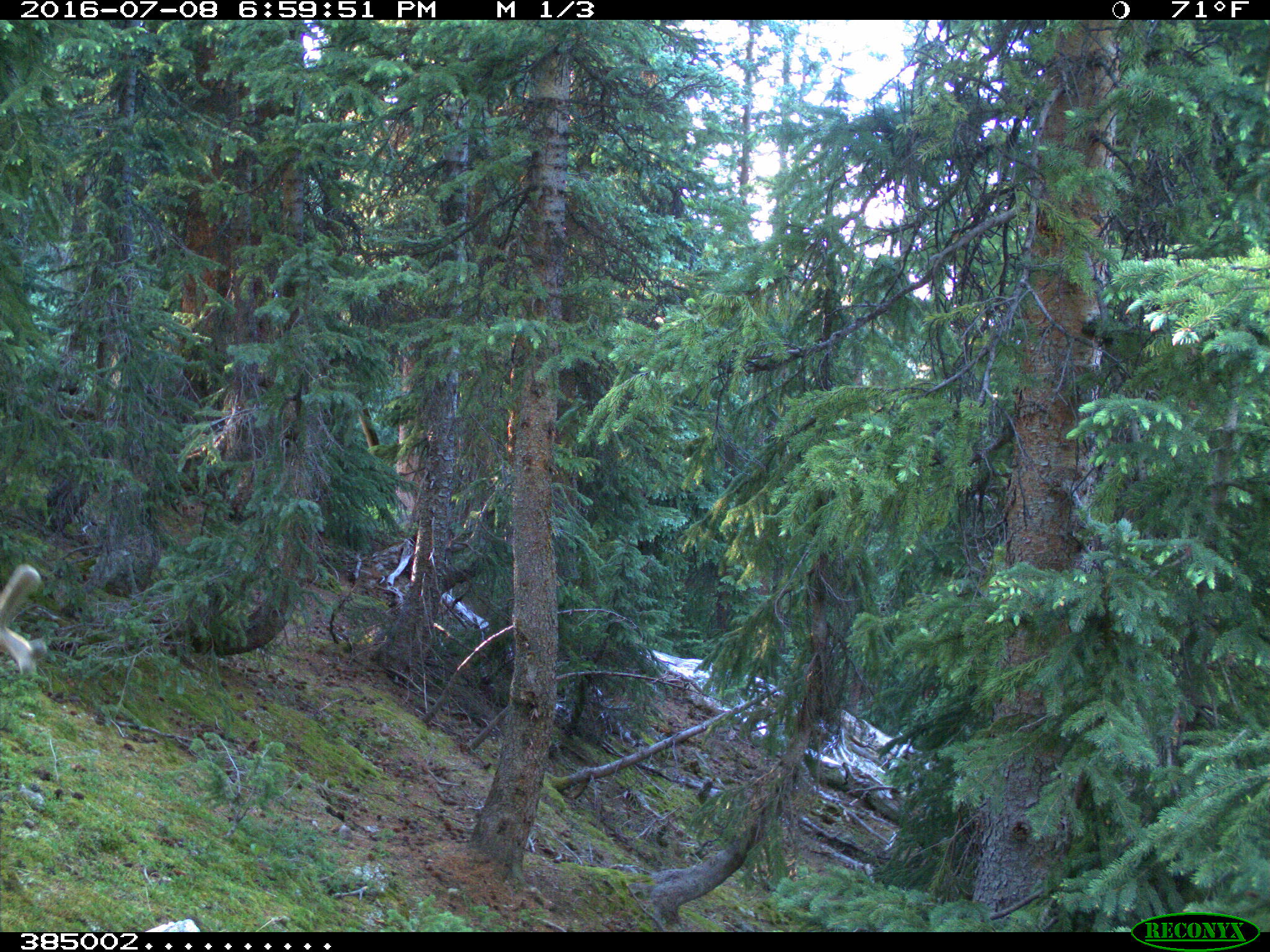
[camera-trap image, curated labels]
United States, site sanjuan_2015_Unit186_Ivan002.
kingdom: Animalia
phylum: Chordata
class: Mammalia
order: Artiodactyla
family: Cervidae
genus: Odocoileus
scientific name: Odocoileus hemionus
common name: mule deer